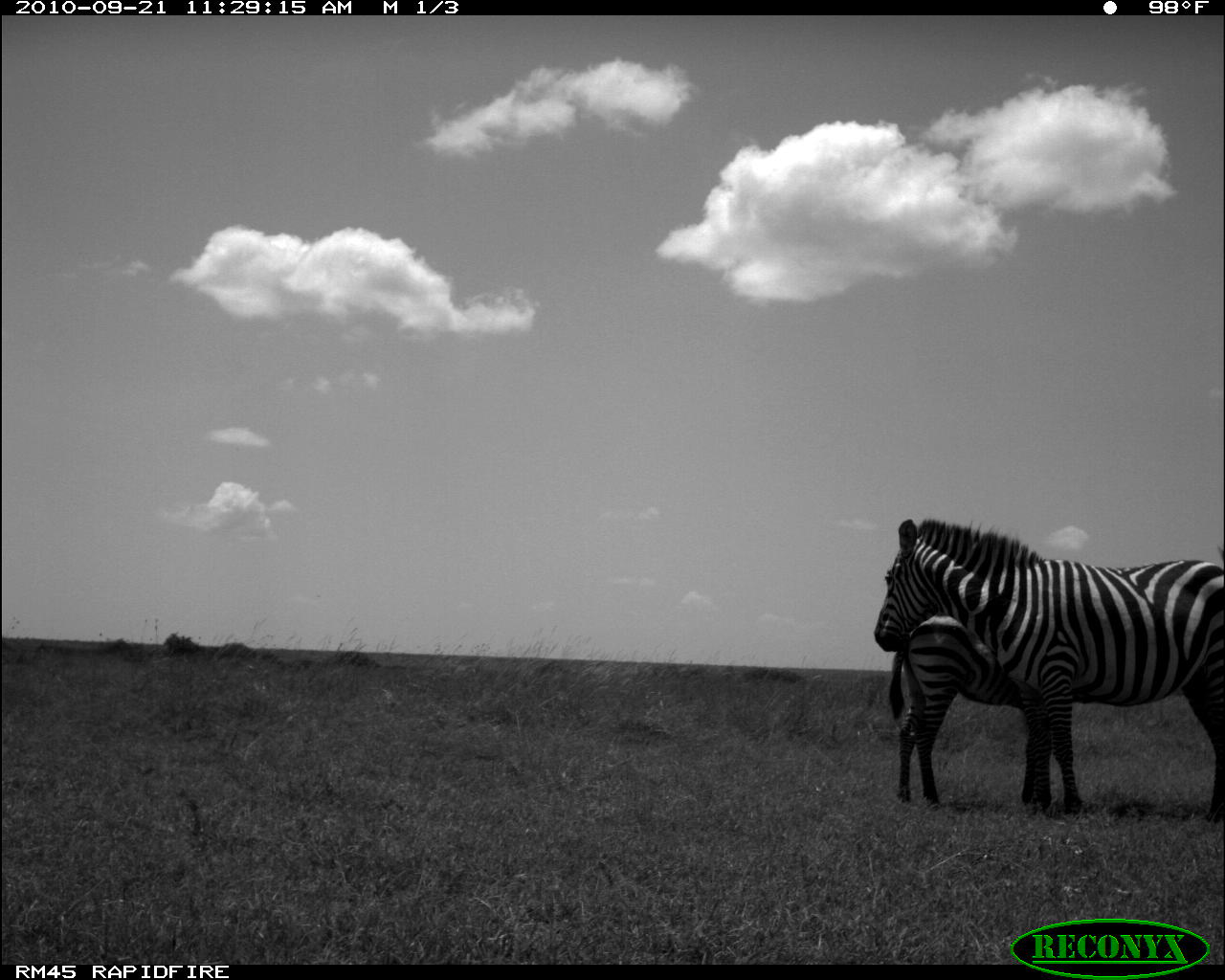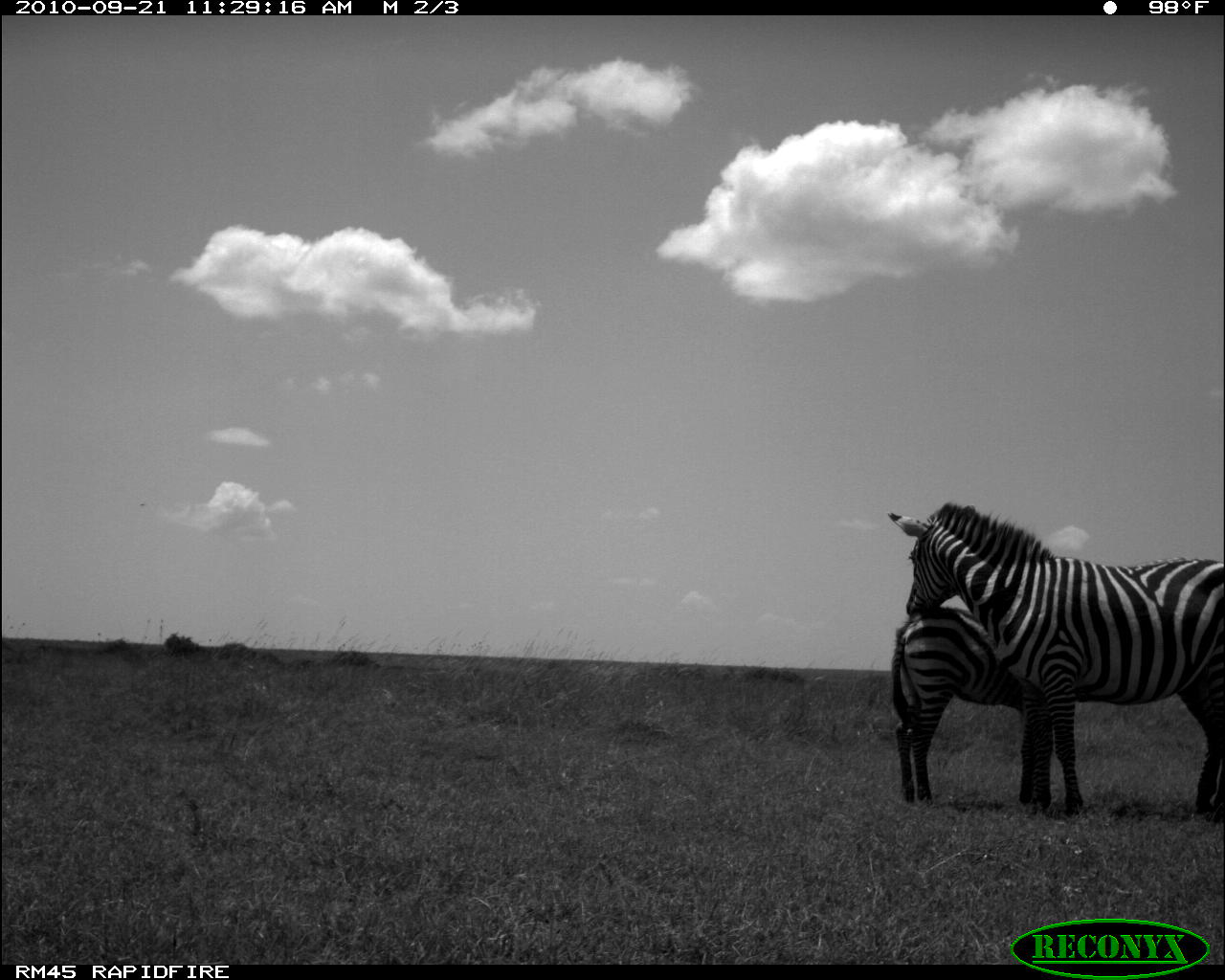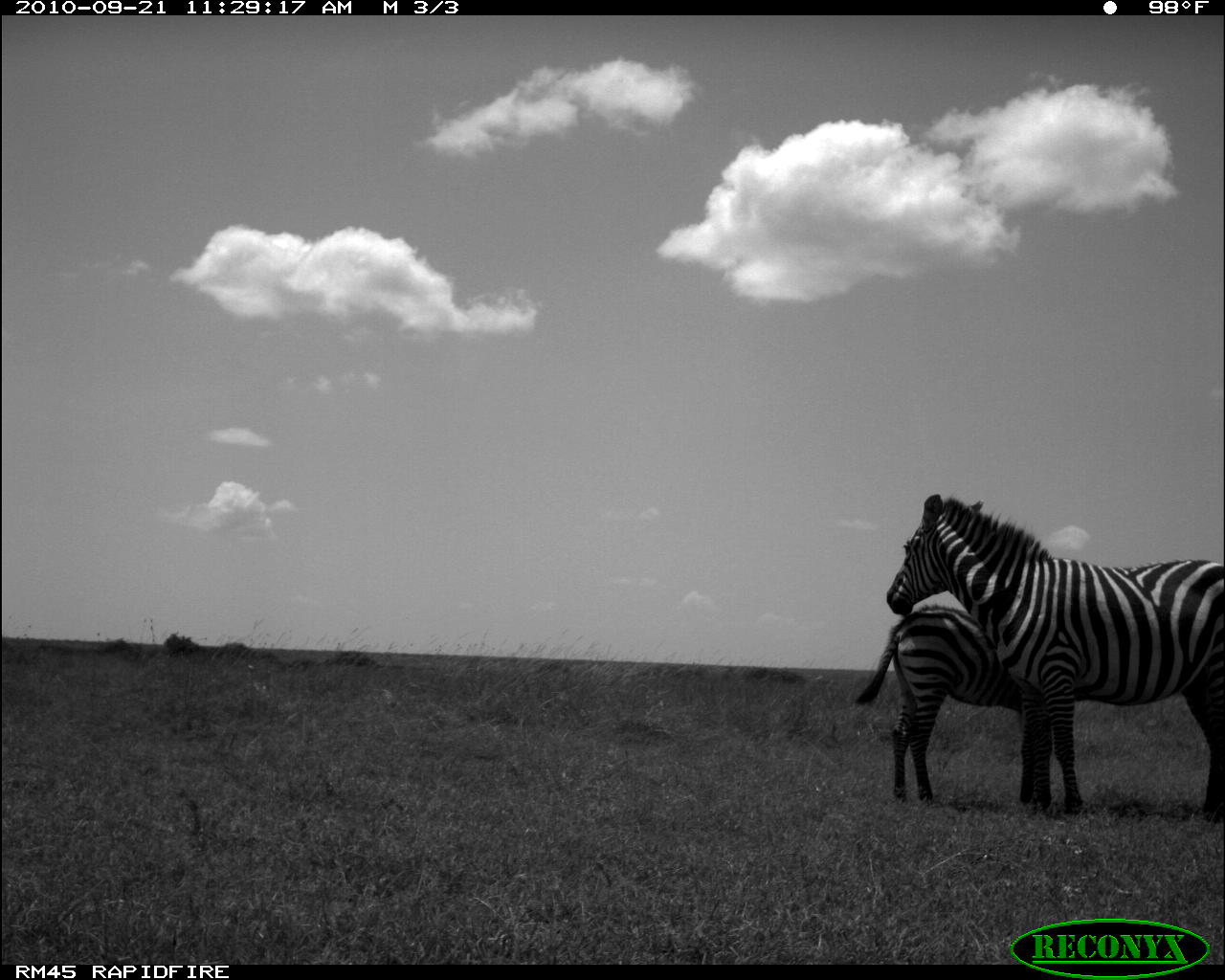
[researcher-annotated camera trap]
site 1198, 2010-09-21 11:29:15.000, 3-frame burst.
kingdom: Animalia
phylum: Chordata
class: Mammalia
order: Perissodactyla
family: Equidae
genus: Equus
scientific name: Equus quagga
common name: plains zebra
Equus quagga (plains zebra), count 2.